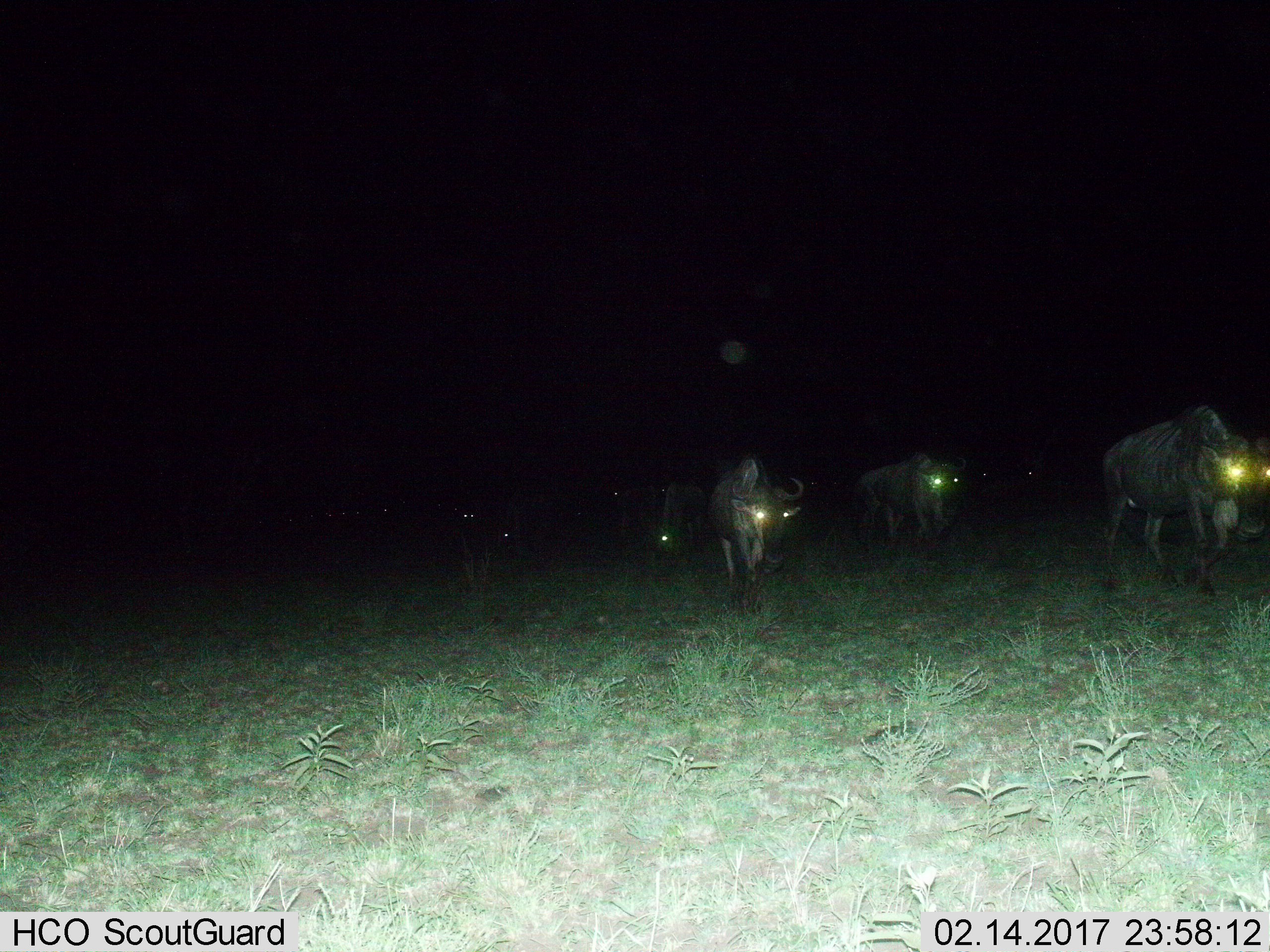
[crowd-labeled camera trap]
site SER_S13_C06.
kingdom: Animalia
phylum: Chordata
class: Mammalia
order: Artiodactyla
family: Bovidae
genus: Connochaetes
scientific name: Connochaetes taurinus taurinus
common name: blue wildebeest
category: wildebeestblue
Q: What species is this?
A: Wildebeestblue (blue wildebeest) (Connochaetes taurinus taurinus).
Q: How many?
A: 5.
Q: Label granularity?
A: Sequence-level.